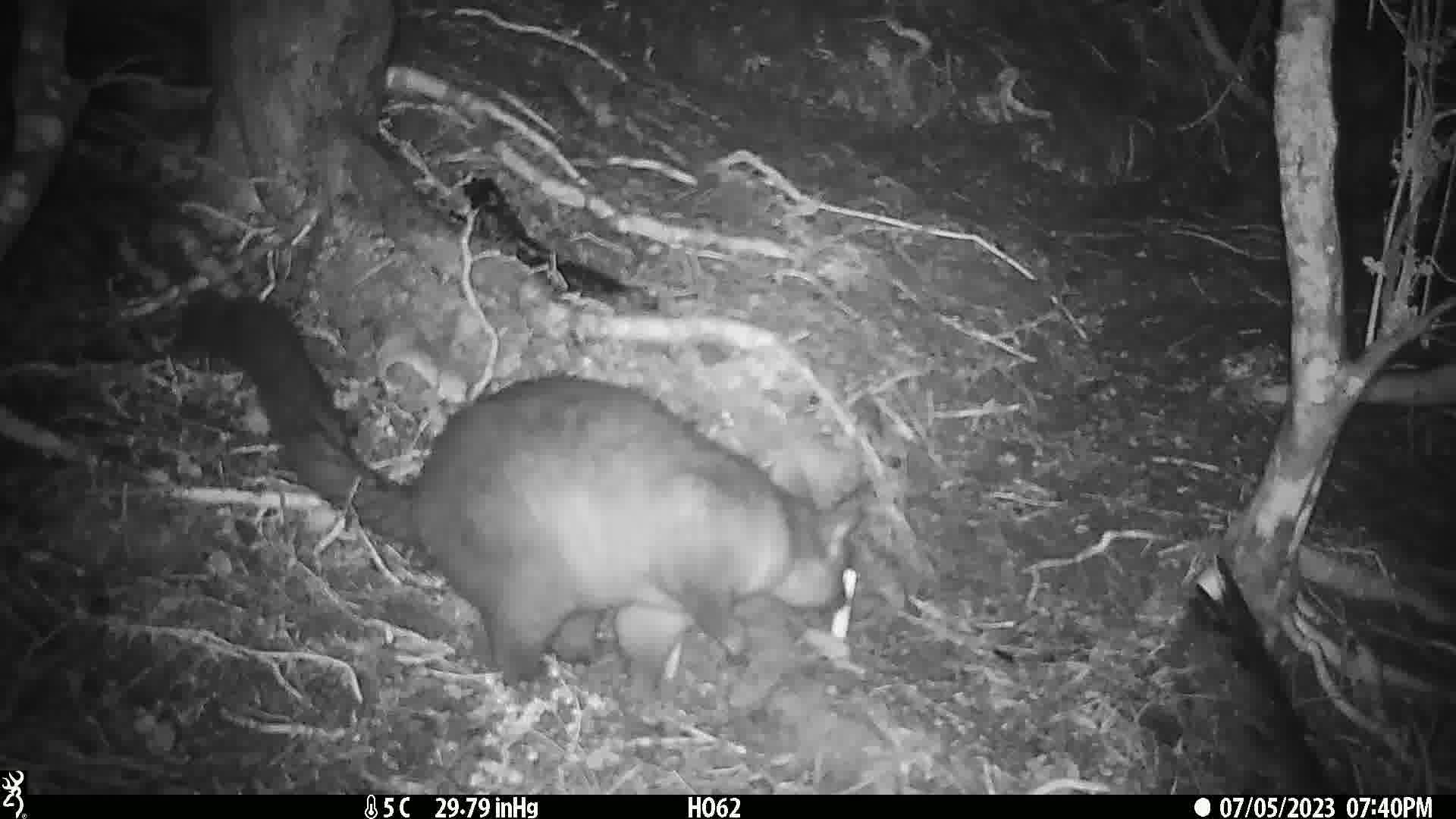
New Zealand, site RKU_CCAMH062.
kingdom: Animalia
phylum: Chordata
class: Mammalia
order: Diprotodontia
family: Phalangeridae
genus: Trichosurus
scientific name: Trichosurus vulpecula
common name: common brushtail possum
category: possum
Possum (common brushtail possum) (Trichosurus vulpecula).